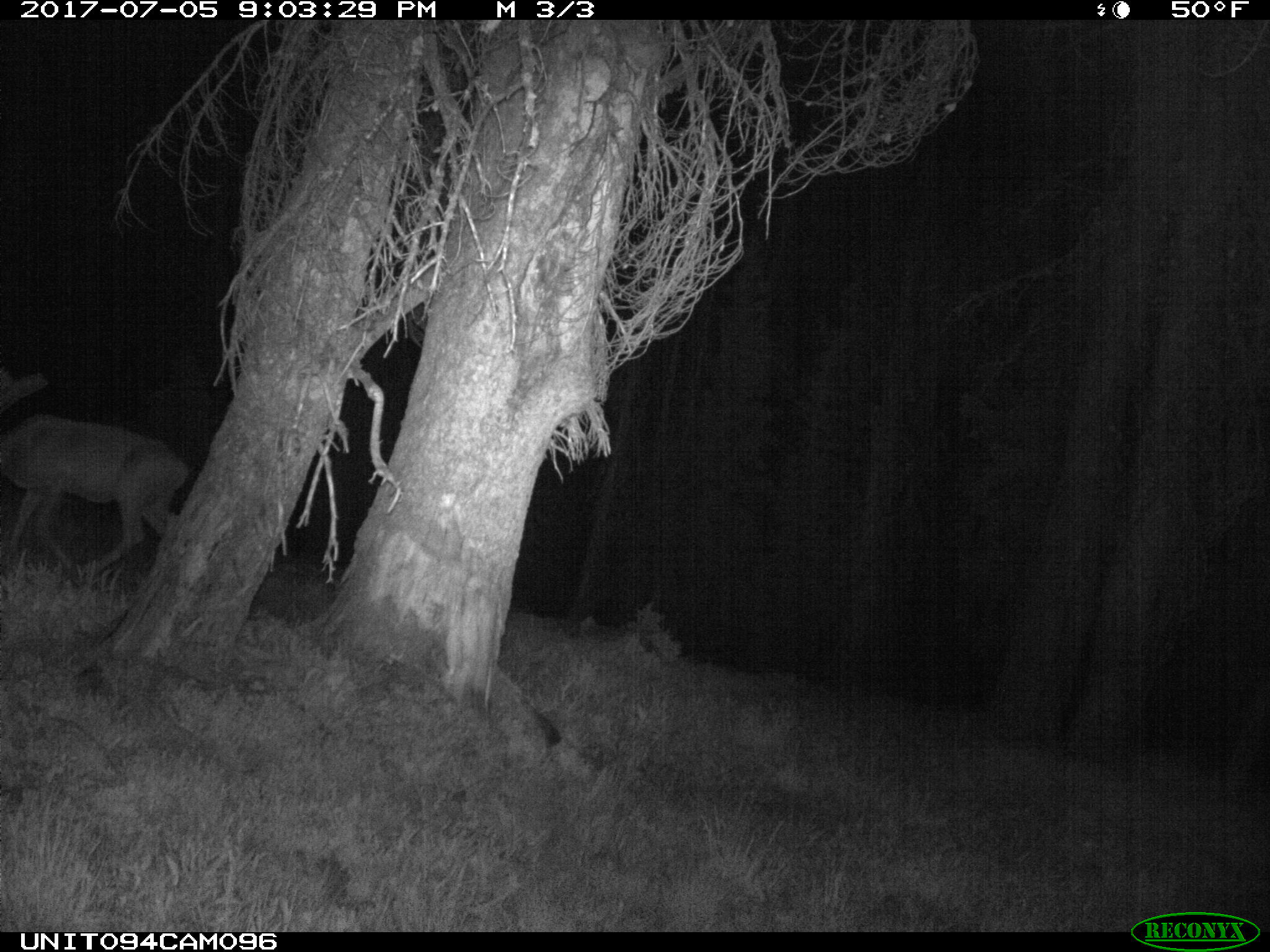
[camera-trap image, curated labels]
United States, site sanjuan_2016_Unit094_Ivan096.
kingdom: Animalia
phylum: Chordata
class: Mammalia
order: Artiodactyla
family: Cervidae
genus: Odocoileus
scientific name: Odocoileus hemionus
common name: mule deer